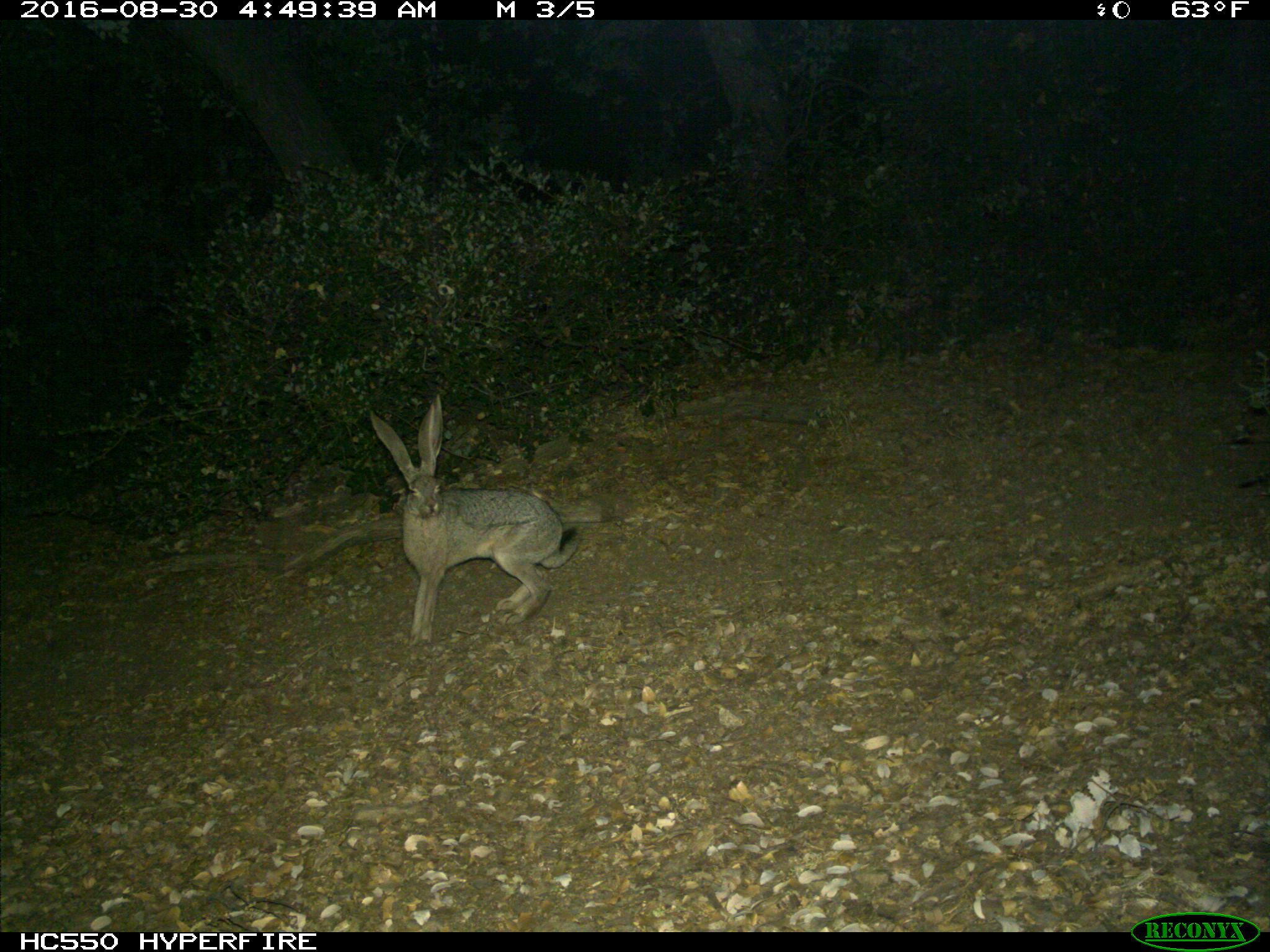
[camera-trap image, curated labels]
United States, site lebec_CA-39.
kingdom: Animalia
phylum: Chordata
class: Mammalia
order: Lagomorpha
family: Leporidae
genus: Lepus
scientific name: Lepus californicus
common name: black-tailed jackrabbit